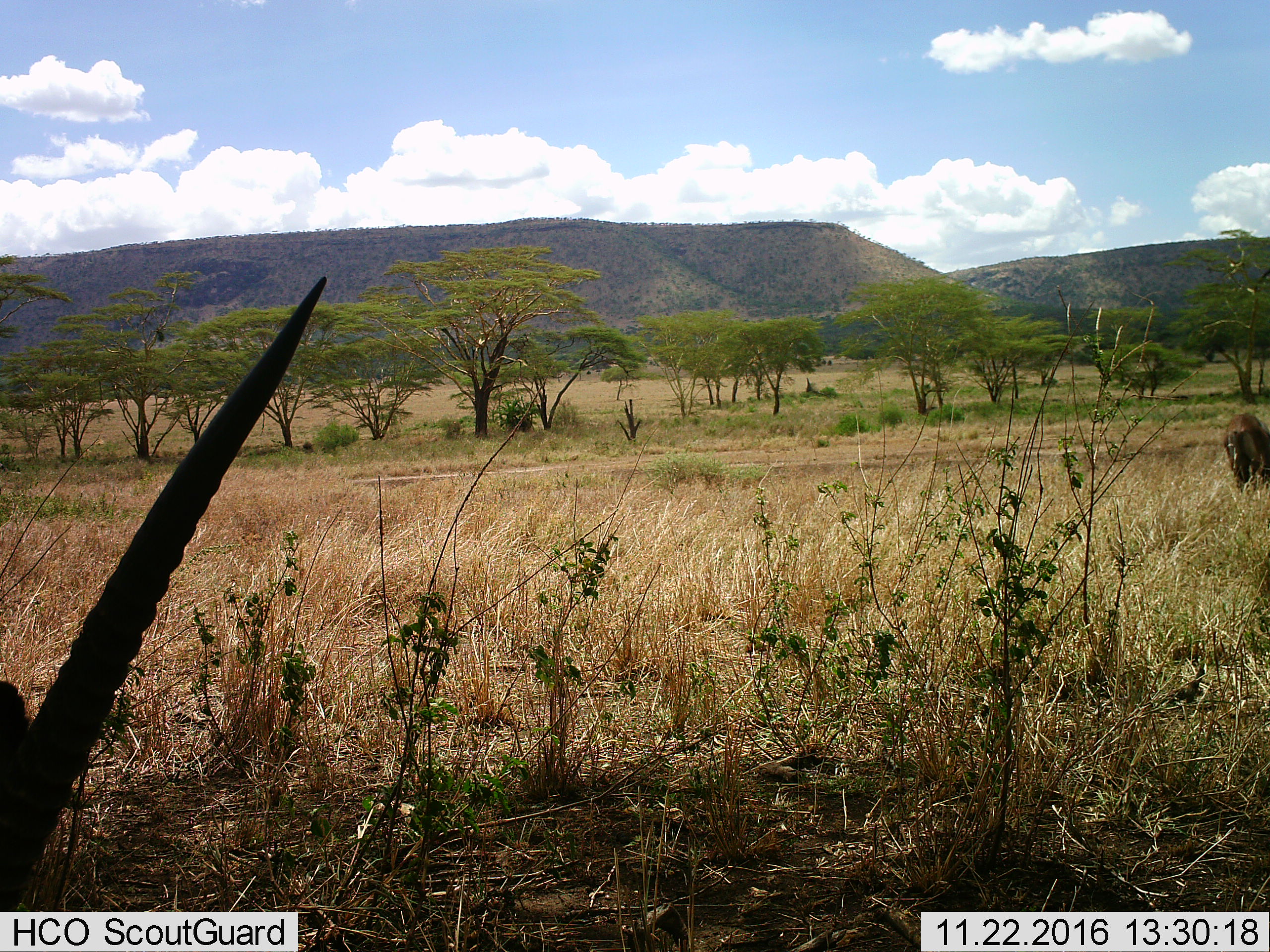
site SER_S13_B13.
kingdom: Animalia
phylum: Chordata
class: Mammalia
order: Artiodactyla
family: Bovidae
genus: Kobus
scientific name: Kobus ellipsiprymnus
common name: waterbuck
Waterbuck (Kobus ellipsiprymnus), count 2. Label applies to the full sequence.